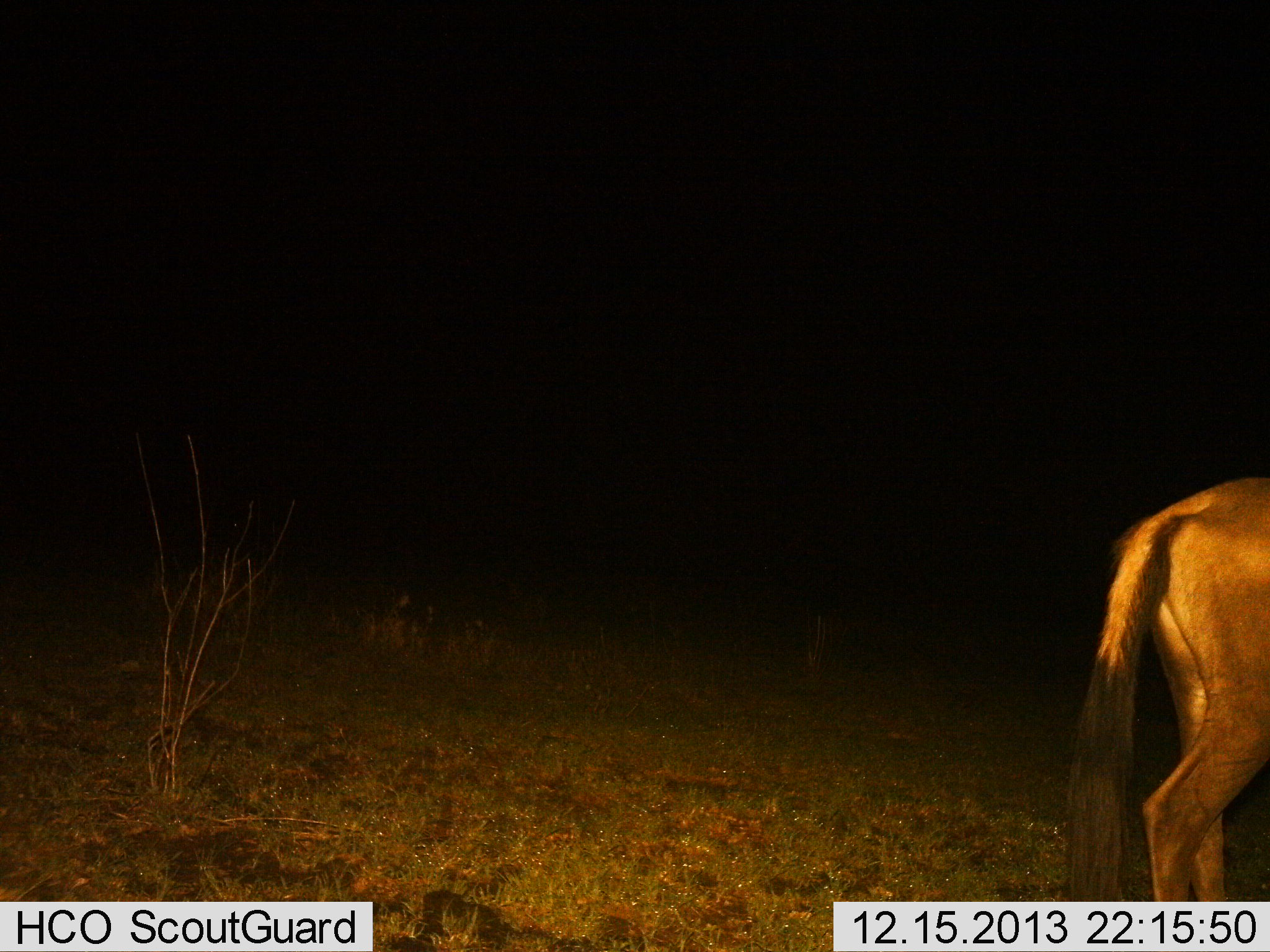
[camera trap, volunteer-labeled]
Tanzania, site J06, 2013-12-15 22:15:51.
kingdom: Animalia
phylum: Chordata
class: Mammalia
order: Artiodactyla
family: Bovidae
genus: Connochaetes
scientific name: Connochaetes taurinus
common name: blue wildebeest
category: wildebeest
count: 1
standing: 61%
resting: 0%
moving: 46%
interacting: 0%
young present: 0%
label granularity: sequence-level